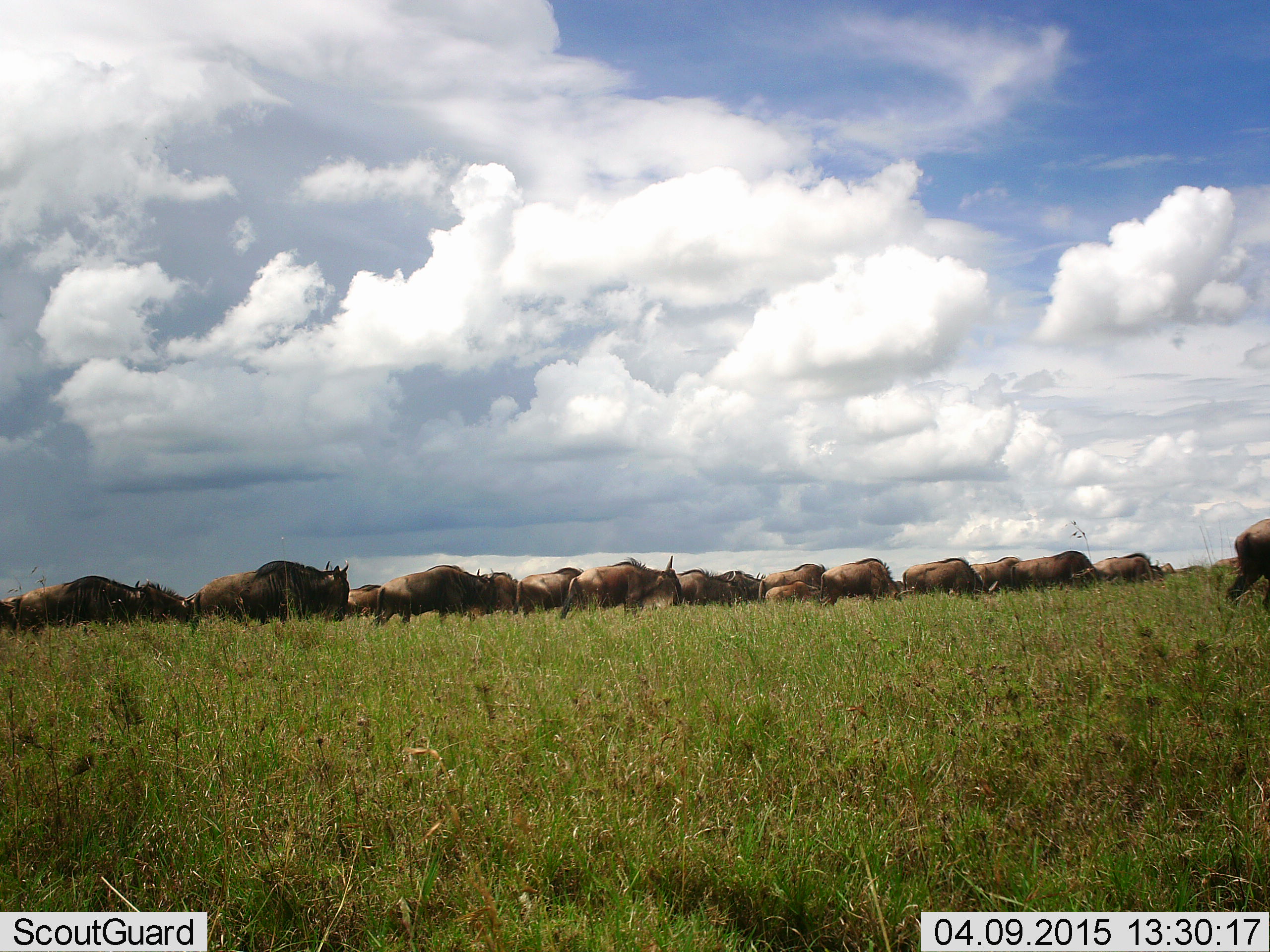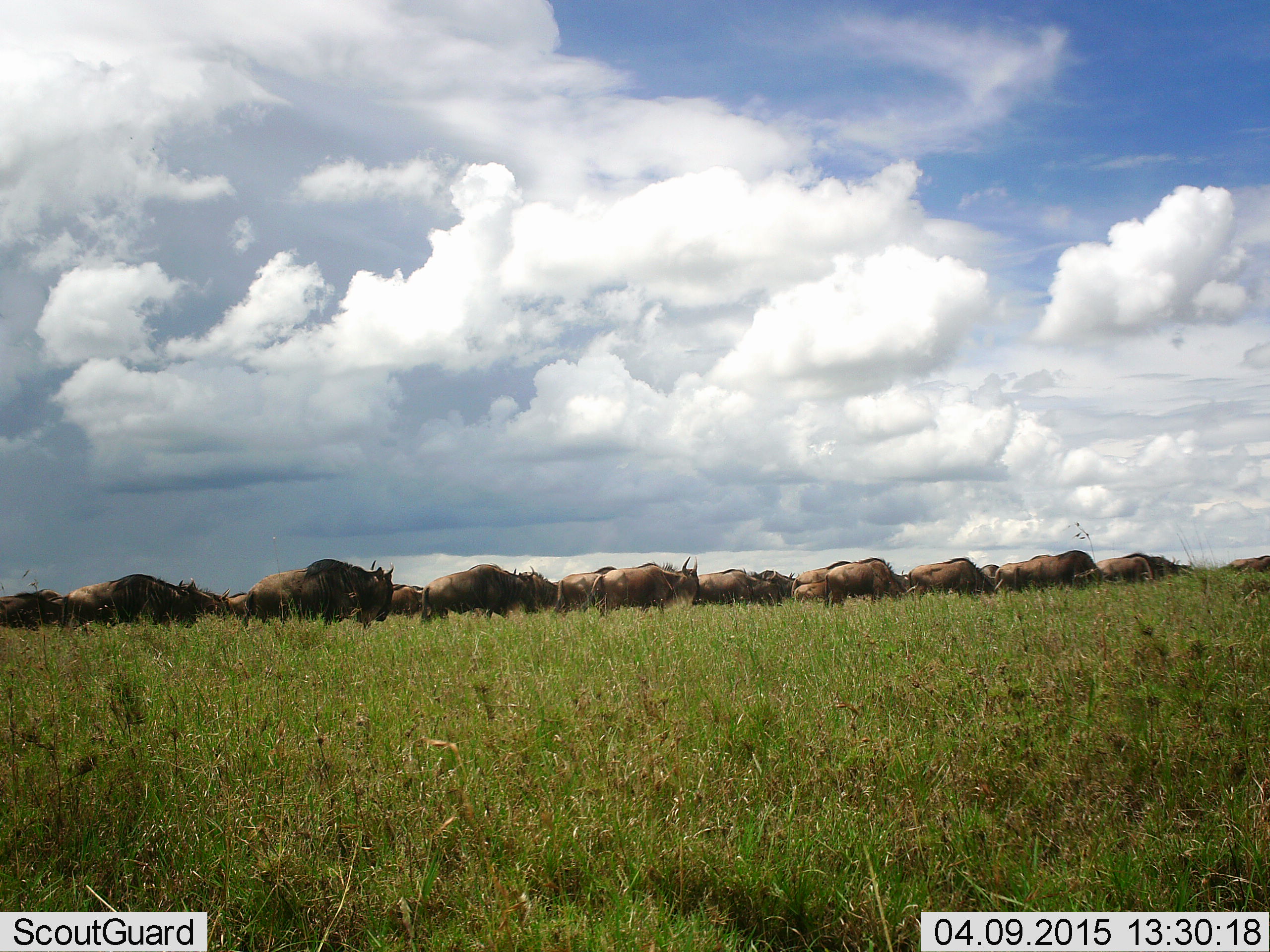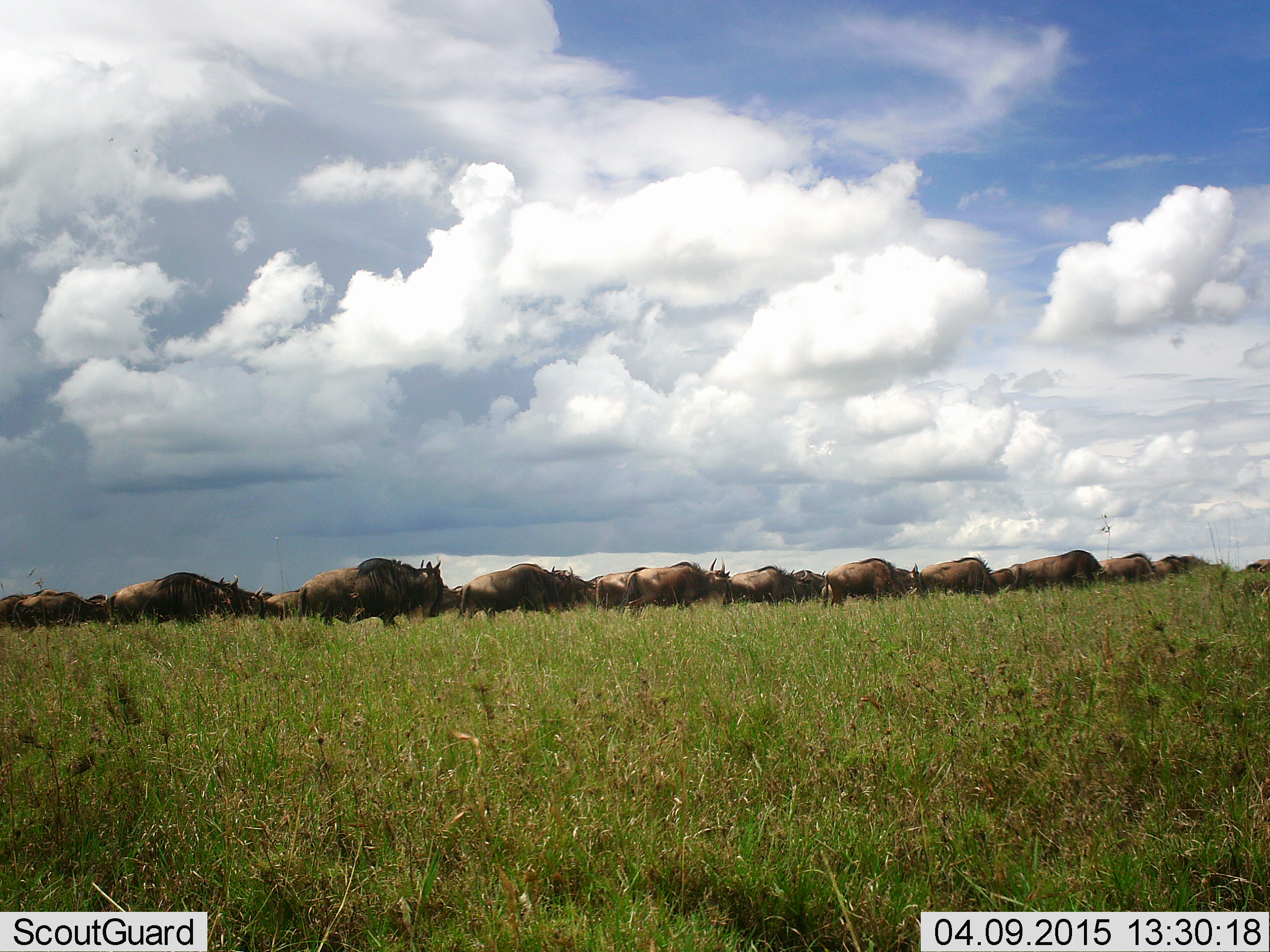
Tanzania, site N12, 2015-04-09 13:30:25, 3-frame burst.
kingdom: Animalia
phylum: Chordata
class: Mammalia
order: Artiodactyla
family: Bovidae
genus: Connochaetes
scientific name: Connochaetes taurinus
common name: blue wildebeest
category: wildebeest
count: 11-50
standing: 10%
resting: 0%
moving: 90%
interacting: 0%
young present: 0%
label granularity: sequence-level